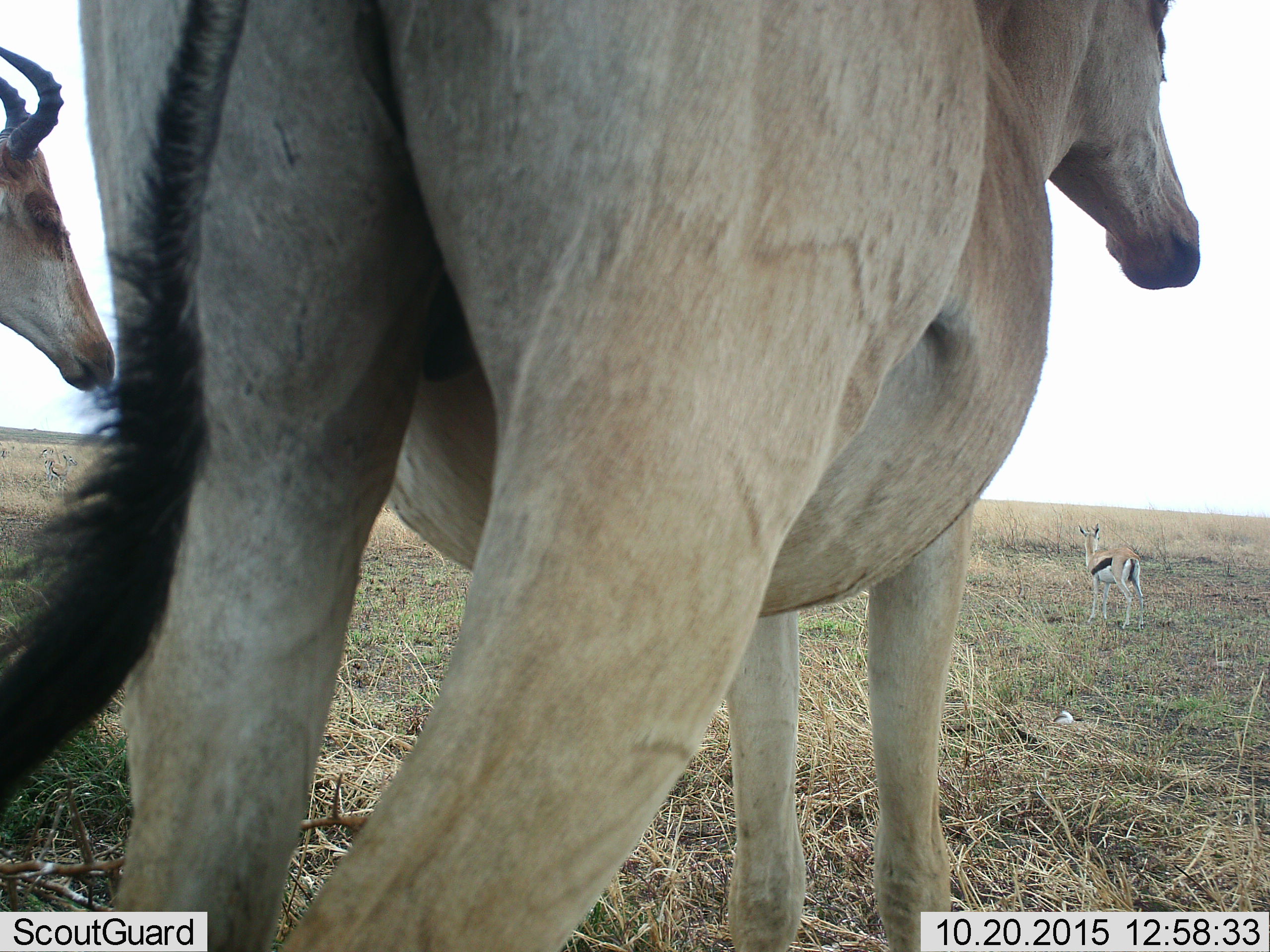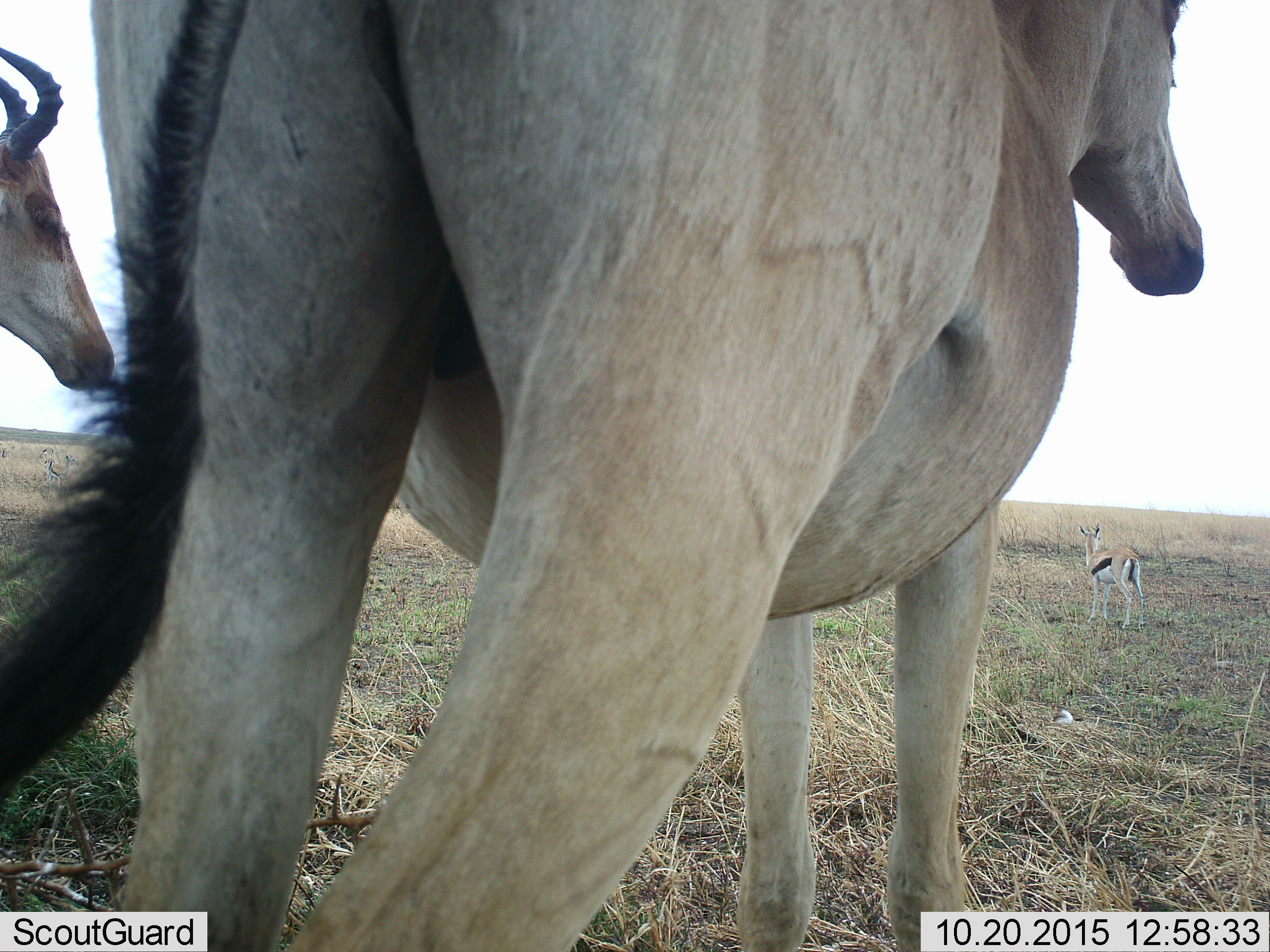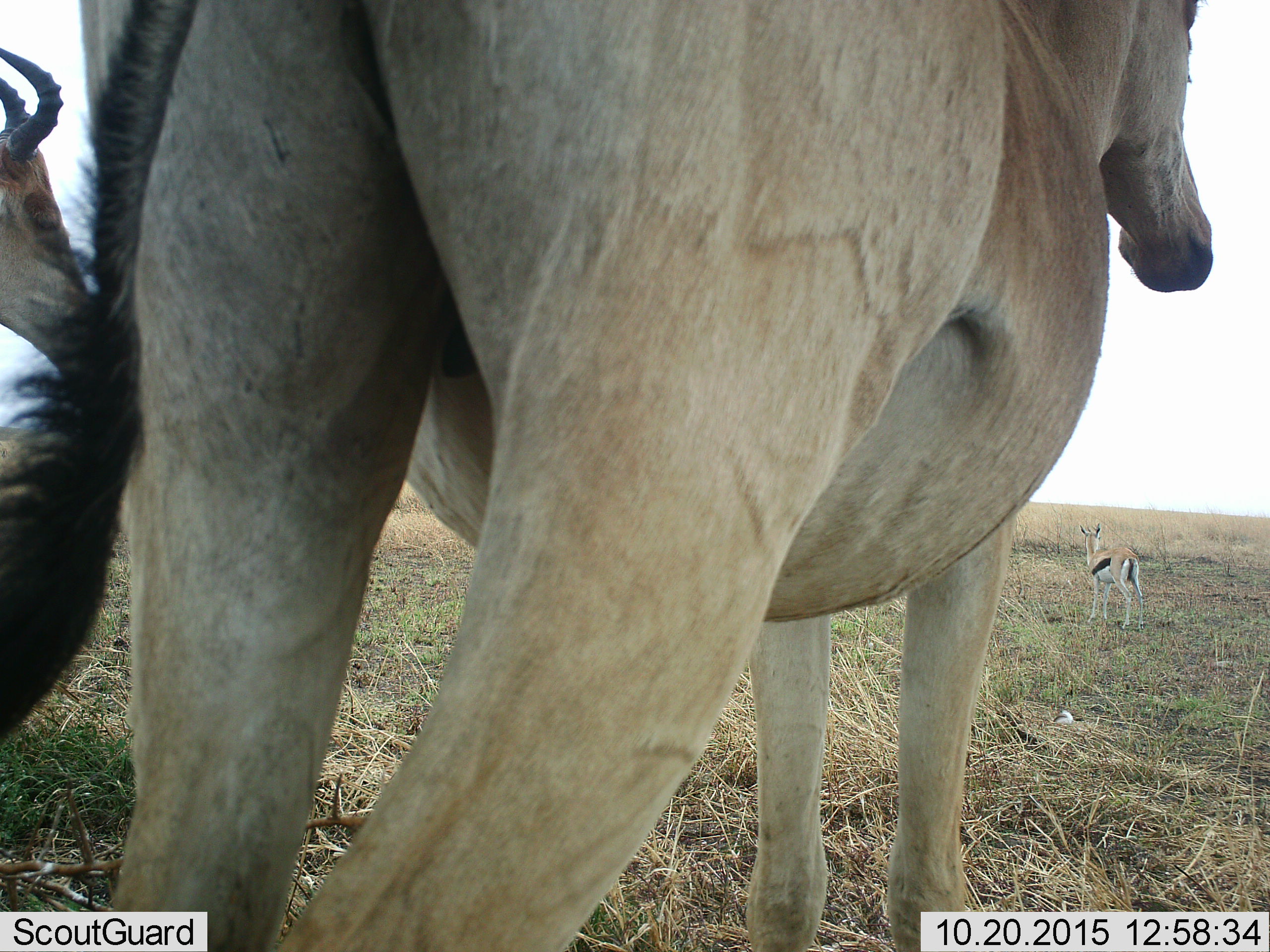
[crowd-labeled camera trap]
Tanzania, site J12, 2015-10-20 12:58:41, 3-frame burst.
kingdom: Animalia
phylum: Chordata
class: Mammalia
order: Artiodactyla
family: Bovidae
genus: Eudorcas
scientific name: Eudorcas thomsonii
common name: thomson's gazelle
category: gazellethomsons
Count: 1.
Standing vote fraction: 100%.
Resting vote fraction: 0%.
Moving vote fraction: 0%.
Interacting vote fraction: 0%.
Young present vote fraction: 0%.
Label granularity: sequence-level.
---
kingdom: Animalia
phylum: Chordata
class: Mammalia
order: Artiodactyla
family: Bovidae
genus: Alcelaphus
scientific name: Alcelaphus buselaphus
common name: hartebeest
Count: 2.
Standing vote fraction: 100%.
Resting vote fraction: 0%.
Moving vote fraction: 0%.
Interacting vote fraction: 0%.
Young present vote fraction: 0%.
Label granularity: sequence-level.